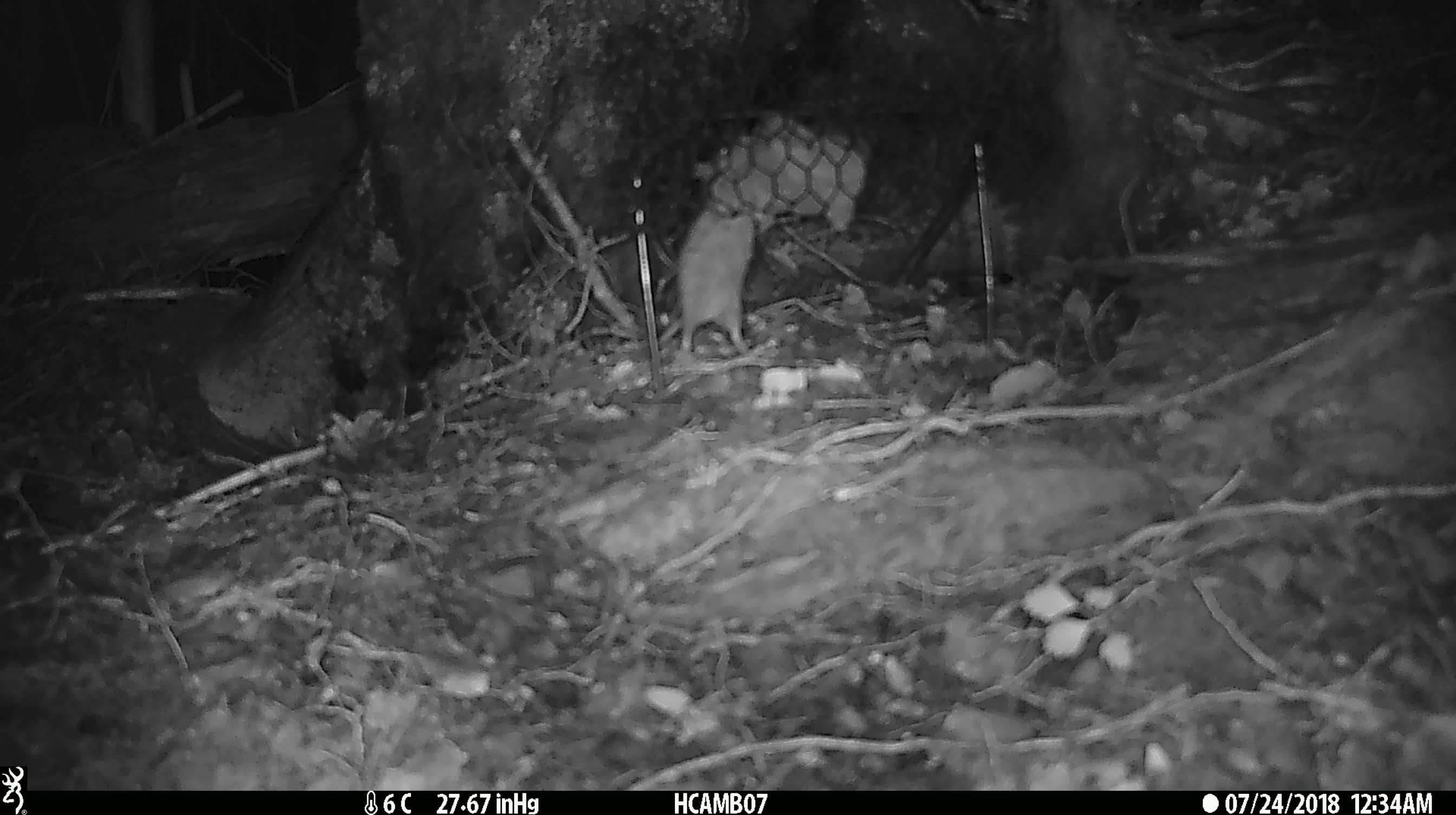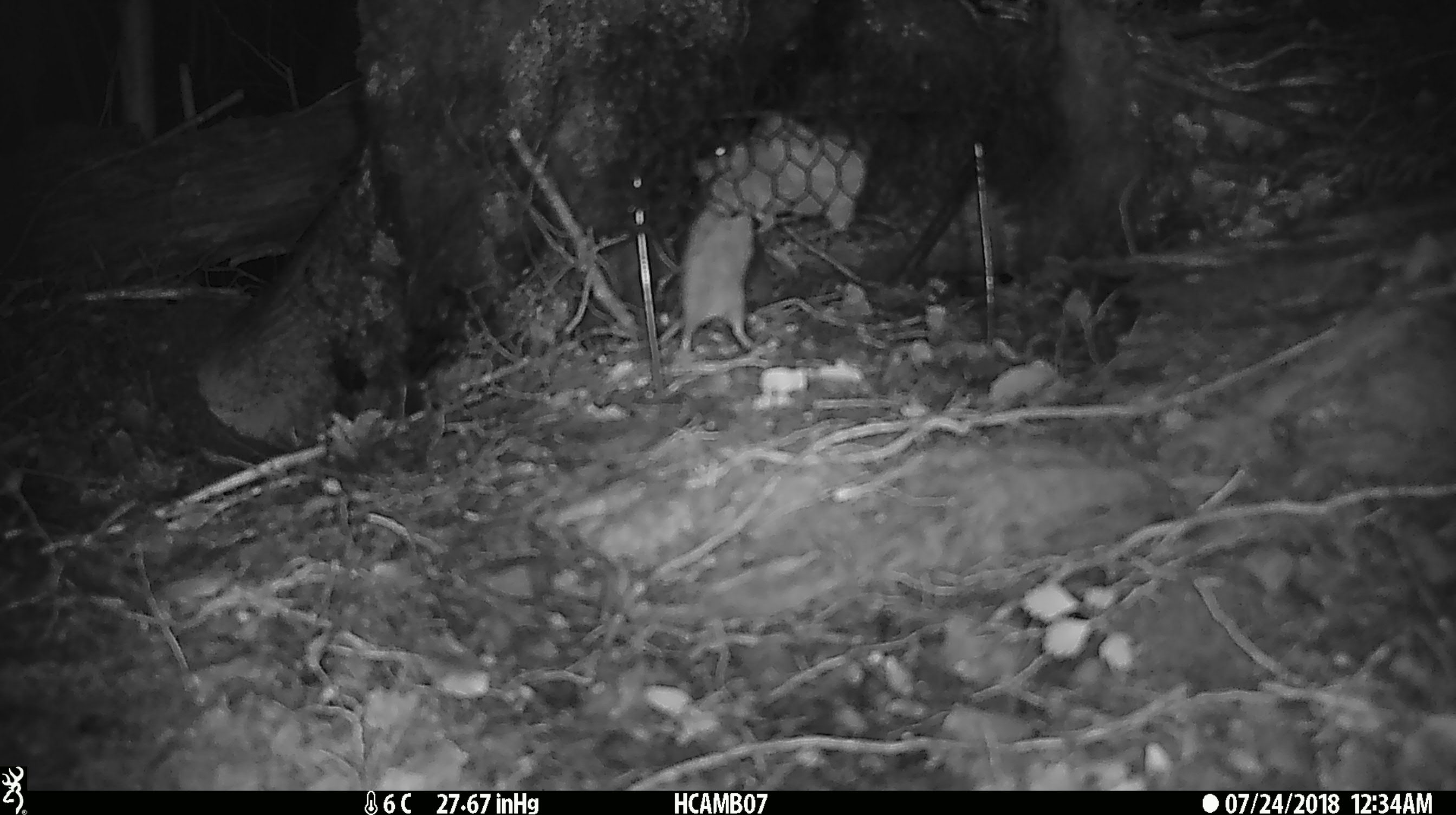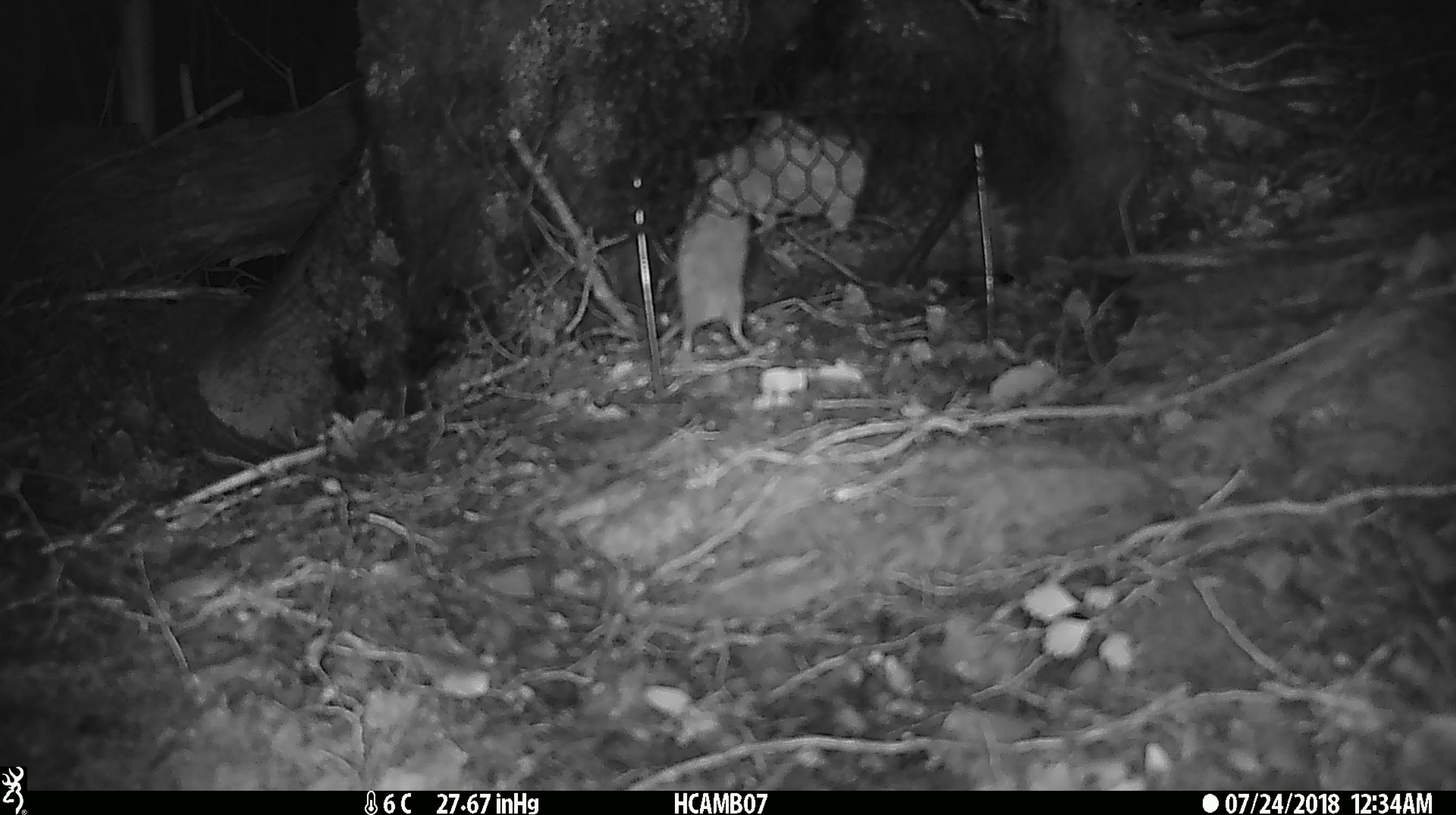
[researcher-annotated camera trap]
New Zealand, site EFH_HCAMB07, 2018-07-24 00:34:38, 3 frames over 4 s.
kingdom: Animalia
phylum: Chordata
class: Mammalia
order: Rodentia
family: Muridae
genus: Mus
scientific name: Mus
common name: mouse